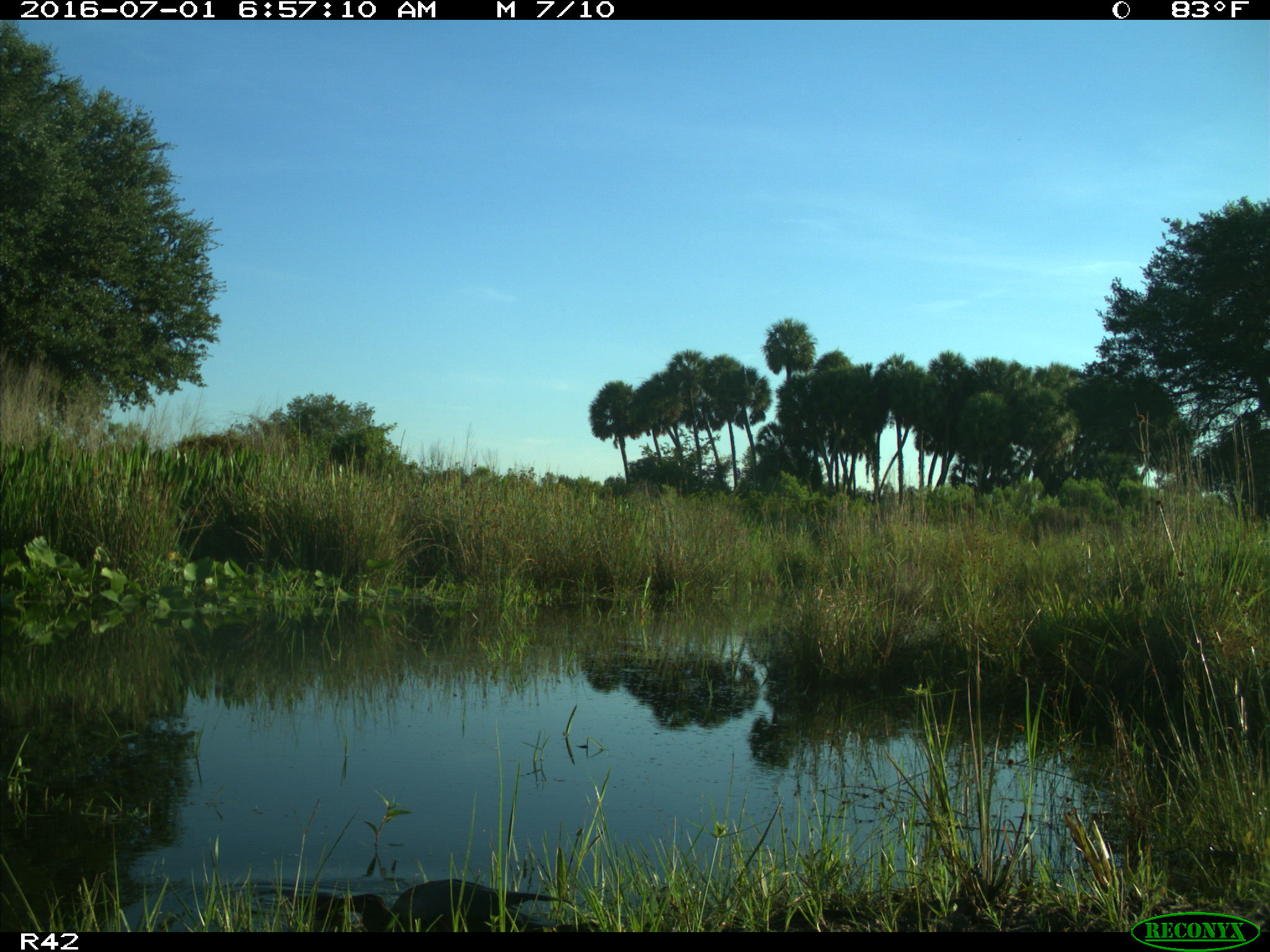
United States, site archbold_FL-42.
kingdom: Animalia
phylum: Chordata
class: Aves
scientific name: Aves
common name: birds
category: unidentified bird